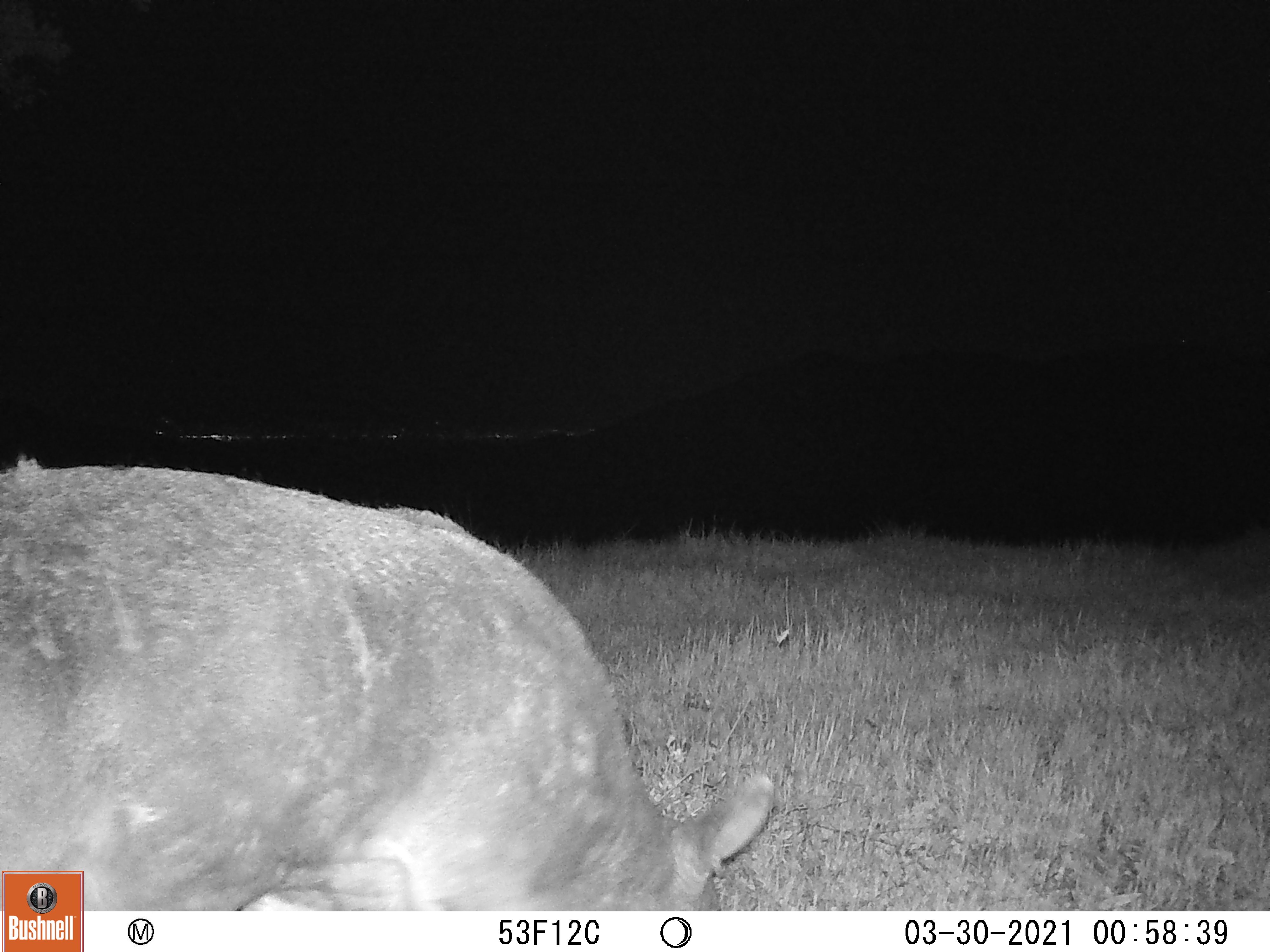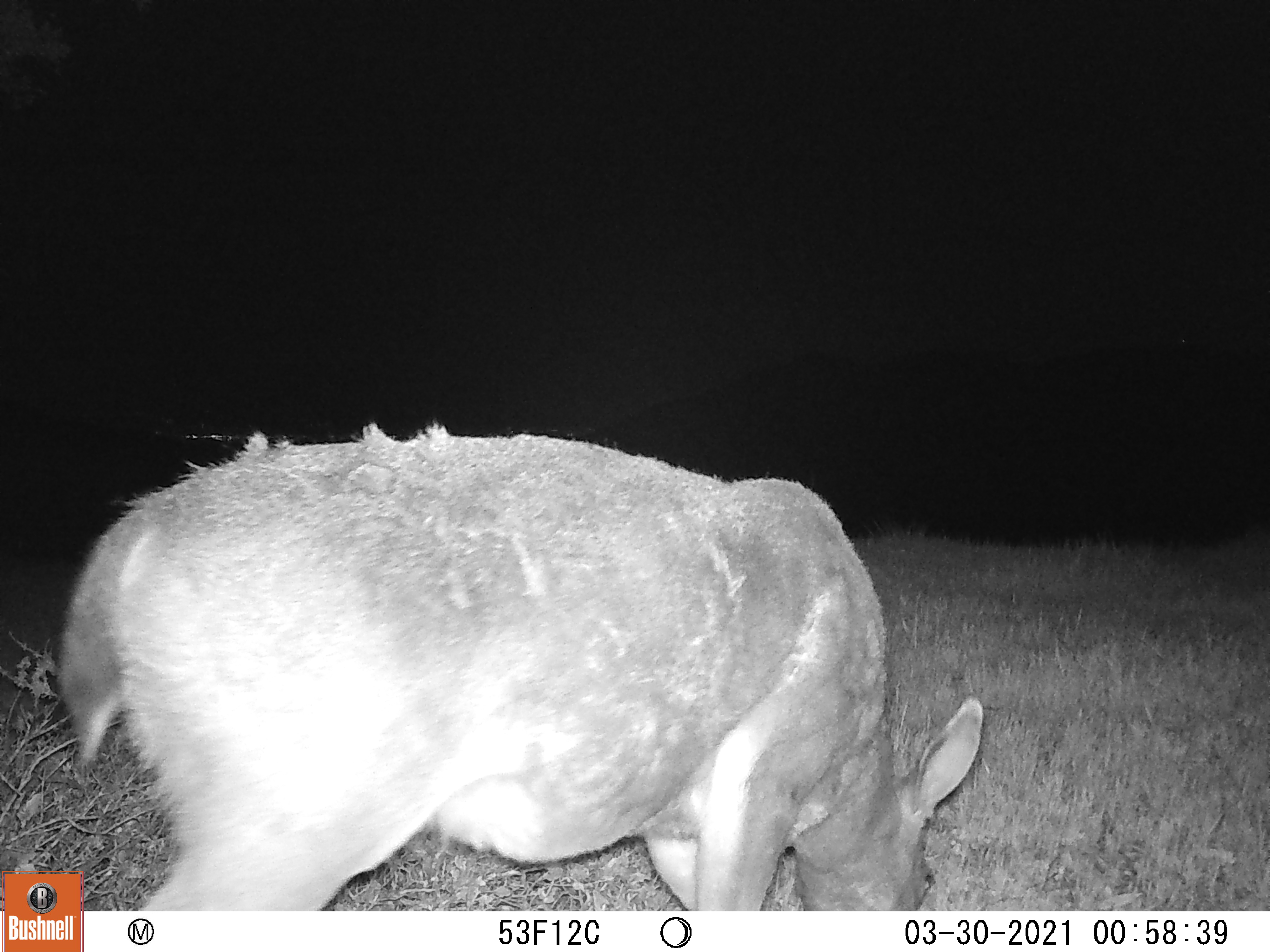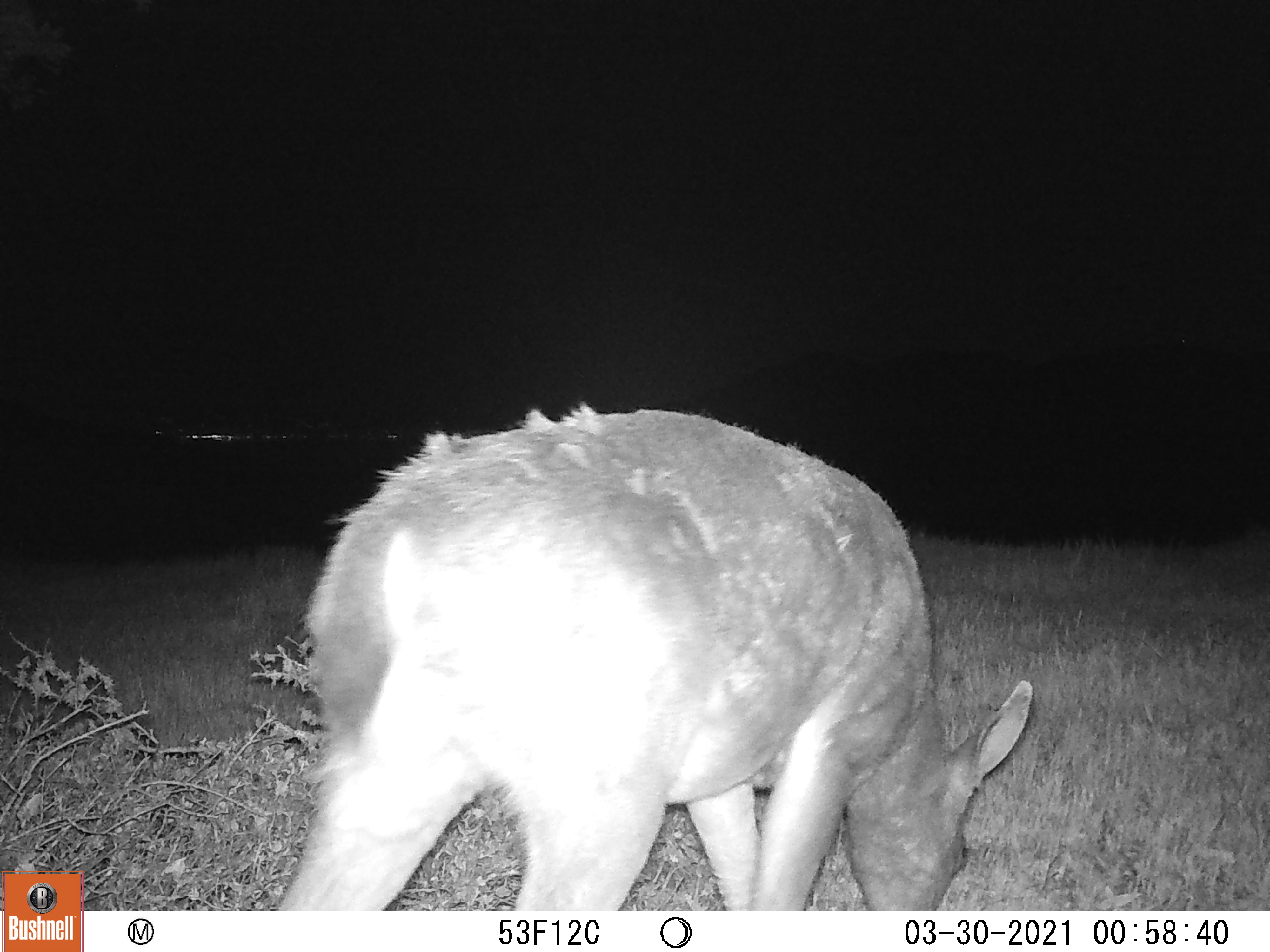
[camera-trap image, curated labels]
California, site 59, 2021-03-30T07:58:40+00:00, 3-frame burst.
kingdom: Animalia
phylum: Chordata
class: Mammalia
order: Artiodactyla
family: Cervidae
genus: Odocoileus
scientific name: Odocoileus hemionus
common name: mule deer